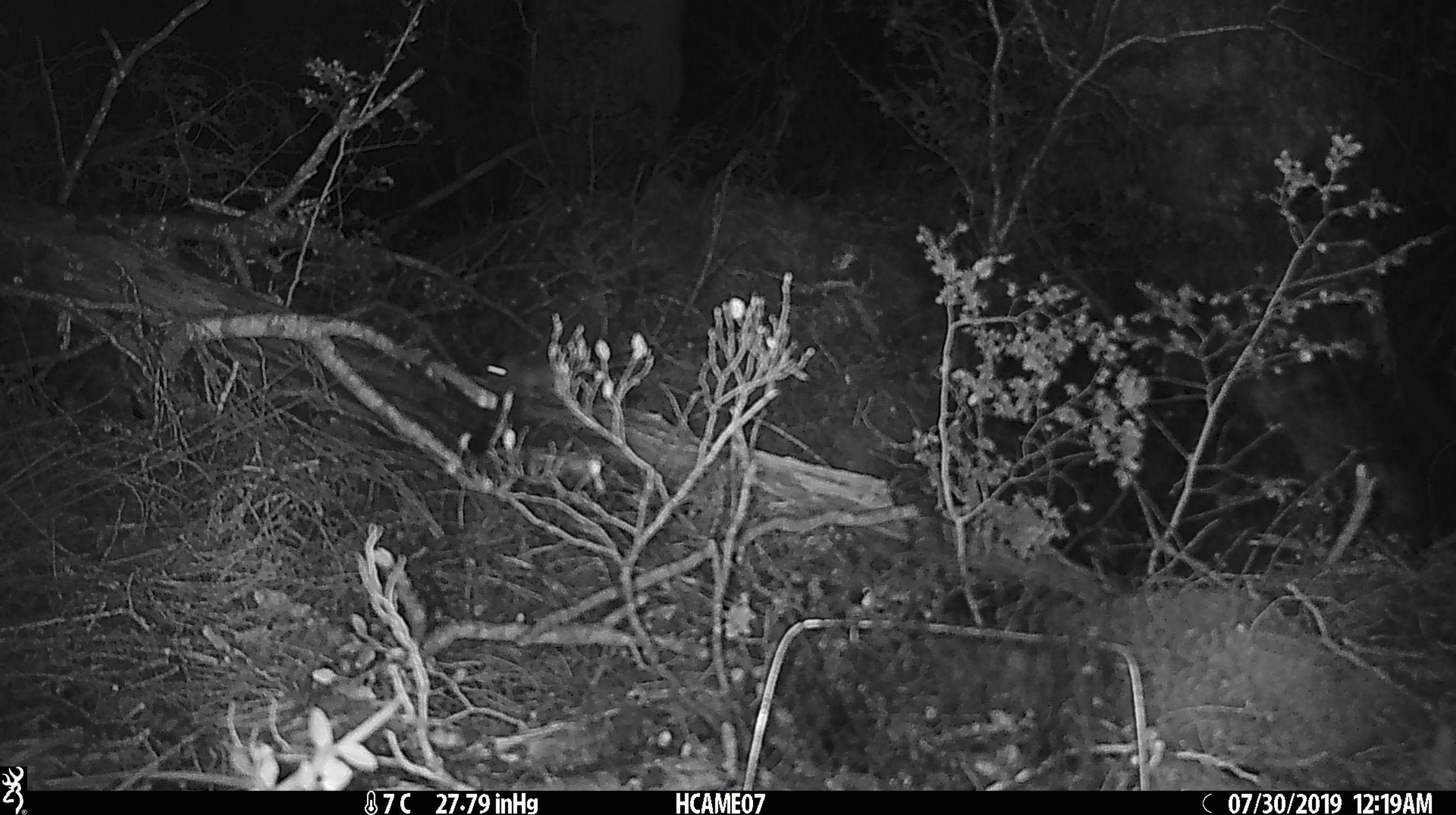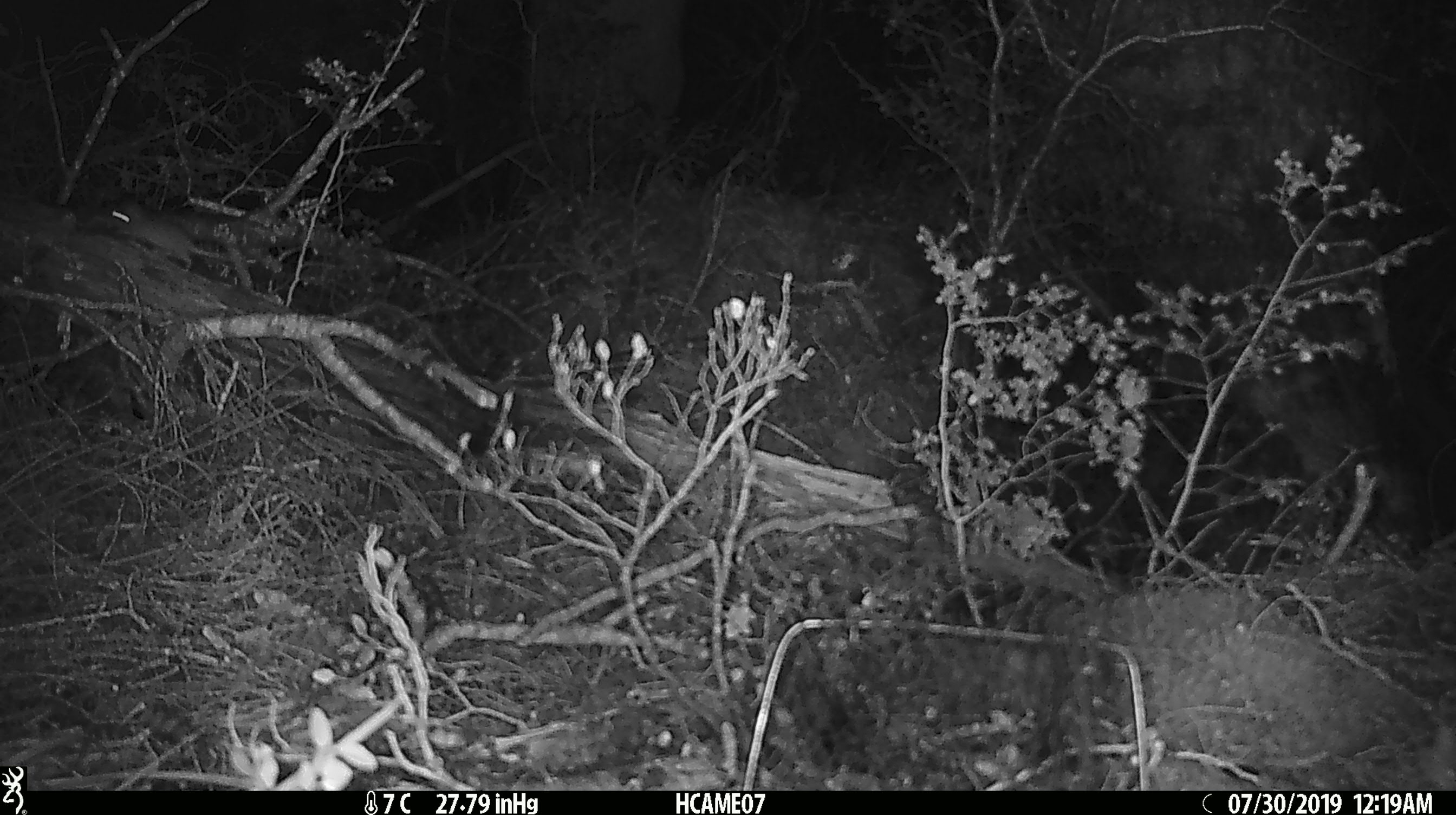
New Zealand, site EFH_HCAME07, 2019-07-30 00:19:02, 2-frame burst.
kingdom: Animalia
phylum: Chordata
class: Mammalia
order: Rodentia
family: Muridae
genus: Mus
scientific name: Mus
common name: mouse